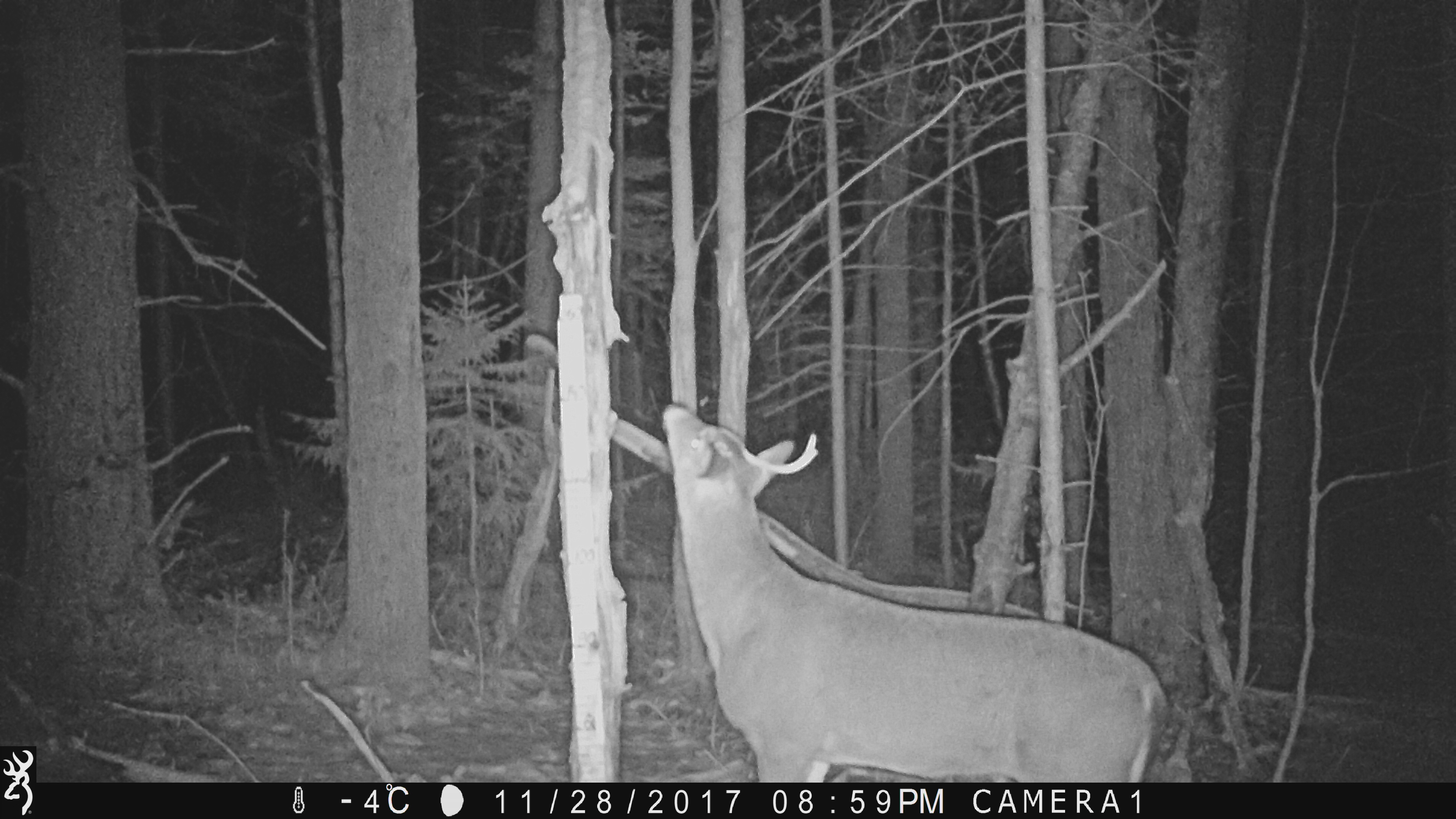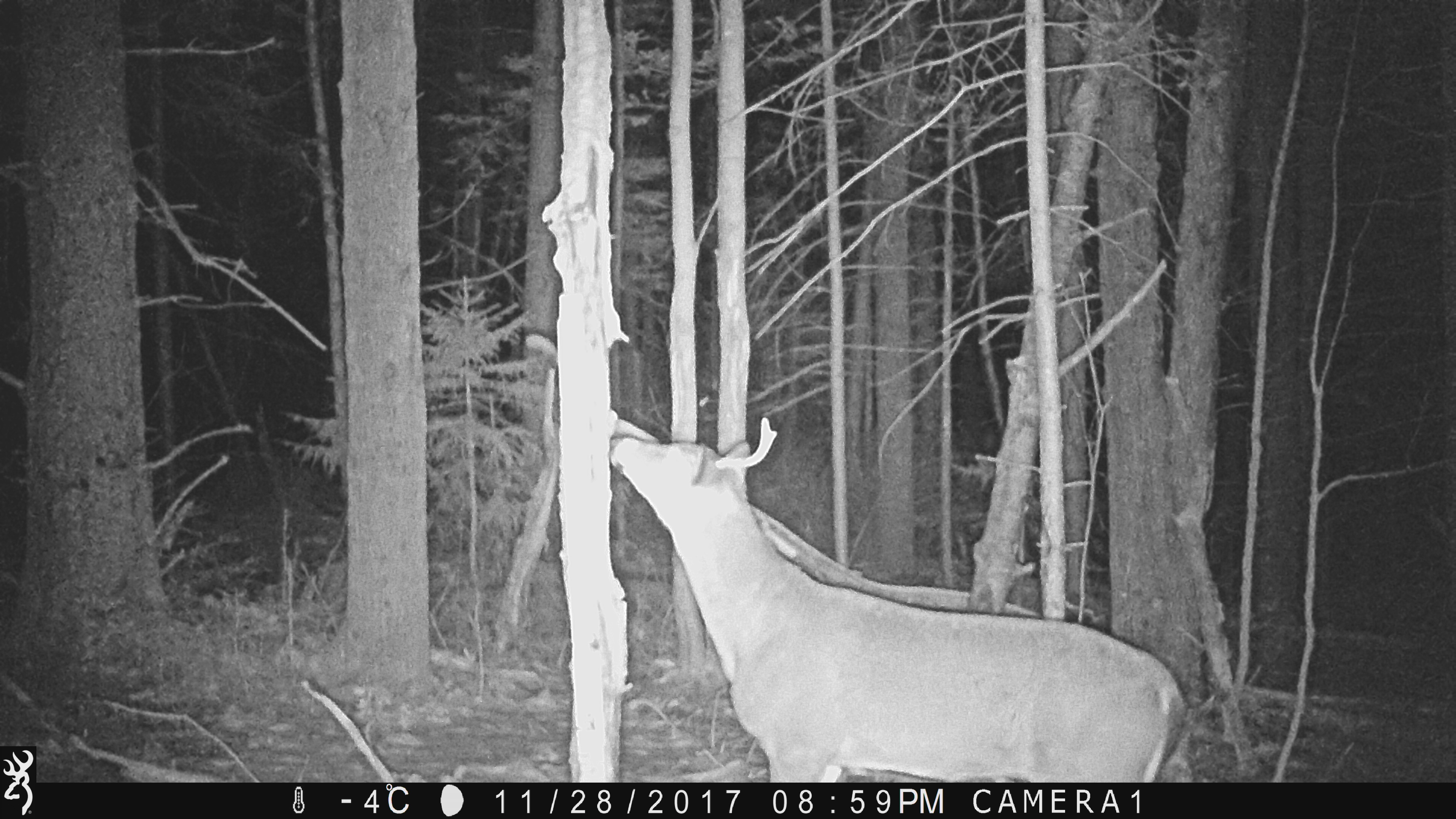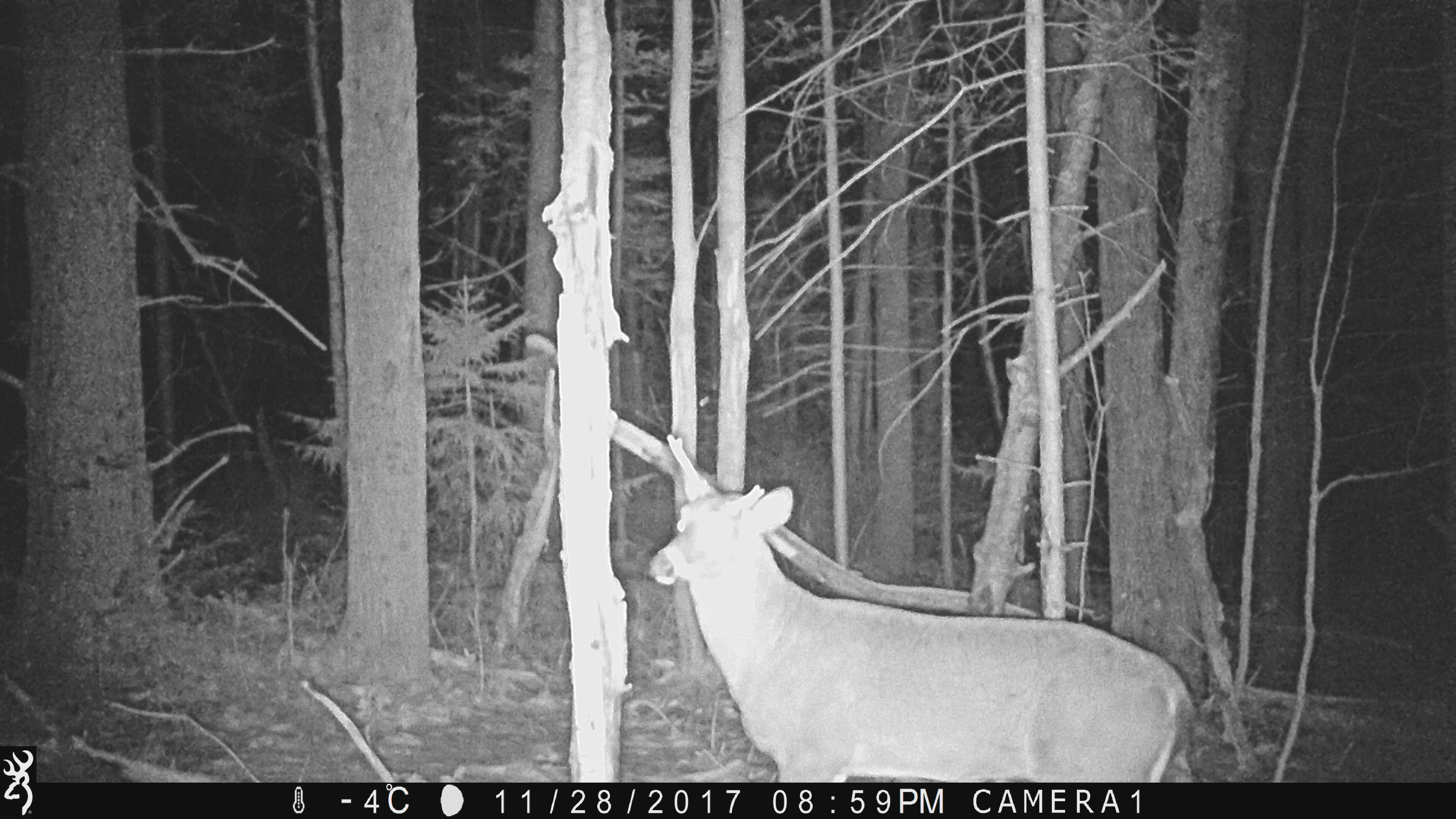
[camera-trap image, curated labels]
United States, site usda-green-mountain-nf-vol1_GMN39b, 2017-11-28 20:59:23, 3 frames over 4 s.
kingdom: Animalia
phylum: Chordata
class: Mammalia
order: Artiodactyla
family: Cervidae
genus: Odocoileus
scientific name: Odocoileus virginianus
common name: white-tailed deer